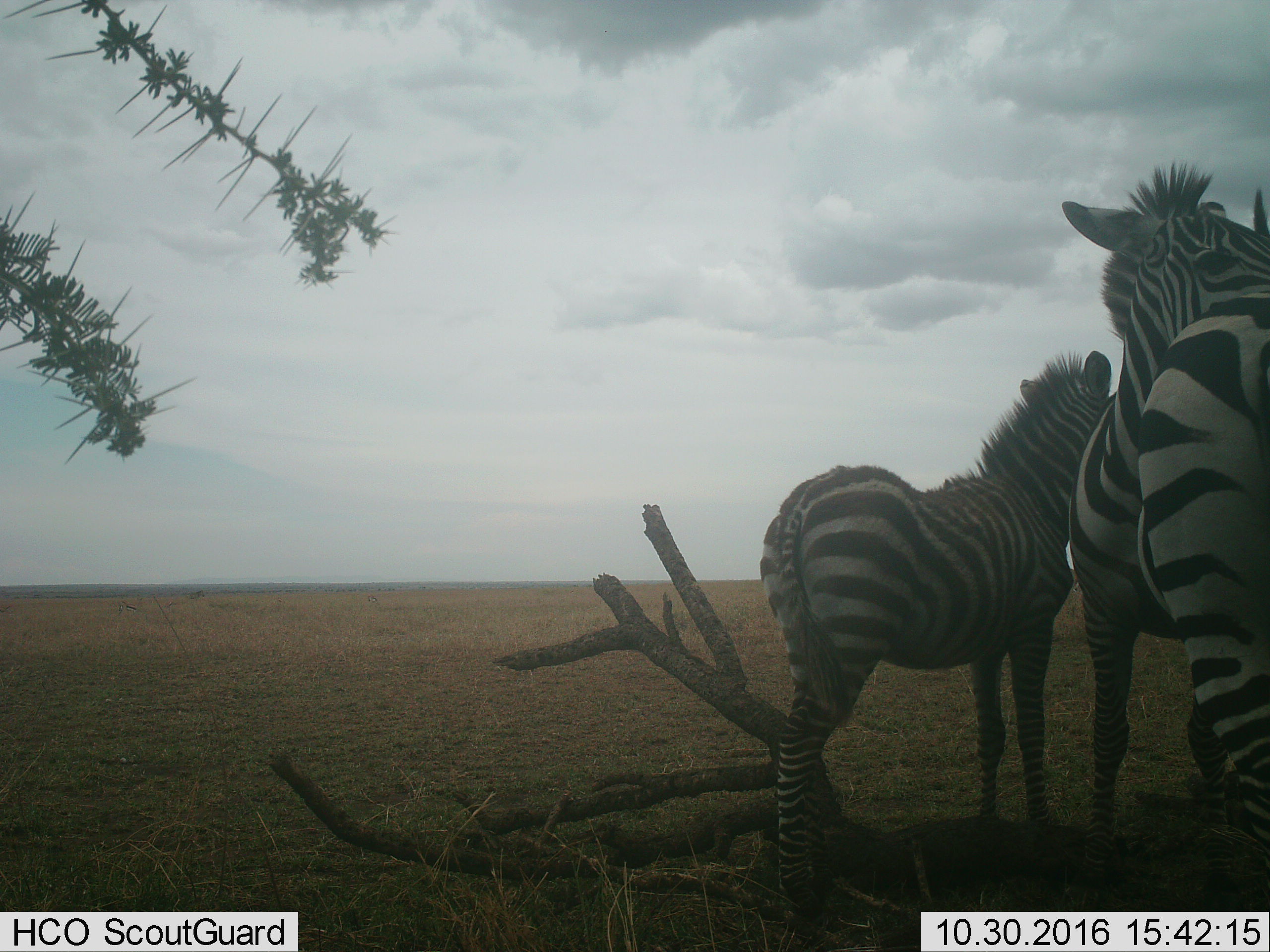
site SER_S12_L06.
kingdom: Animalia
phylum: Chordata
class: Mammalia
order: Perissodactyla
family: Equidae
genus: Equus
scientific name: Equus quagga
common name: plains zebra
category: zebraplains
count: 3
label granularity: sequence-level